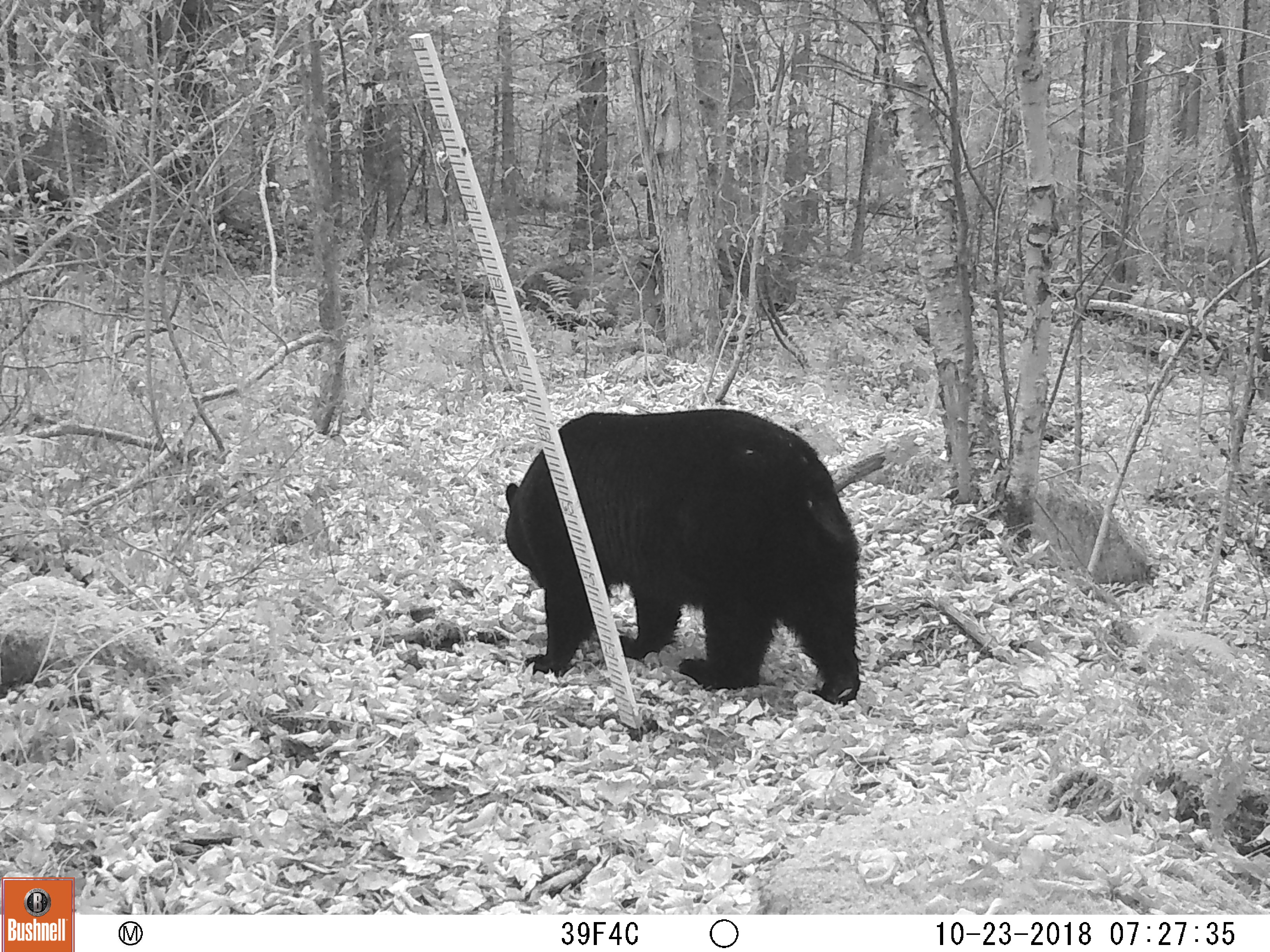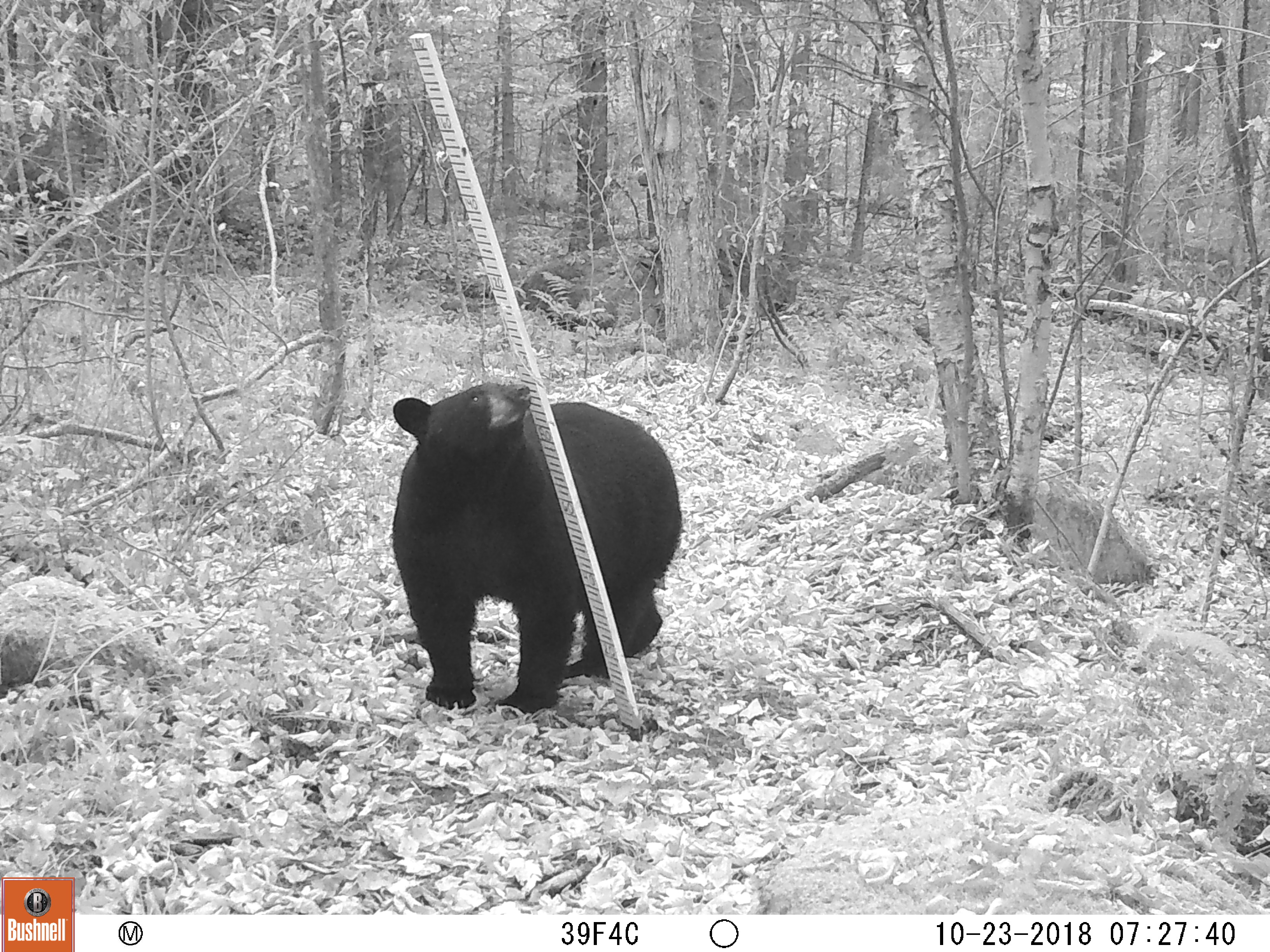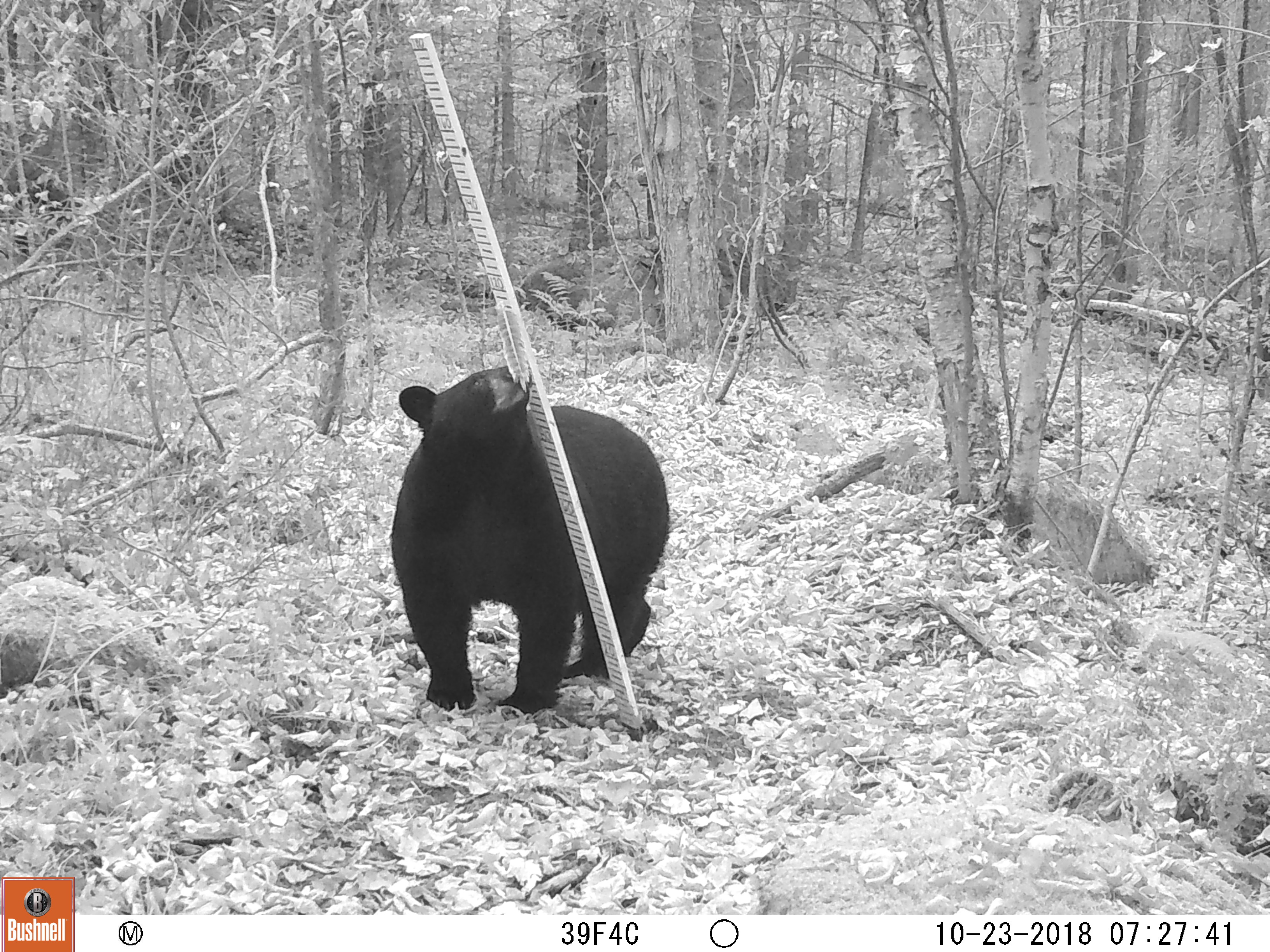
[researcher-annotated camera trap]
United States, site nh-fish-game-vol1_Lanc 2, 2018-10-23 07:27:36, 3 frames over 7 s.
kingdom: Animalia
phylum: Chordata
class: Mammalia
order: Carnivora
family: Ursidae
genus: Ursus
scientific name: Ursus americanus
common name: black bear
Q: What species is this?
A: Black bear (Ursus americanus).